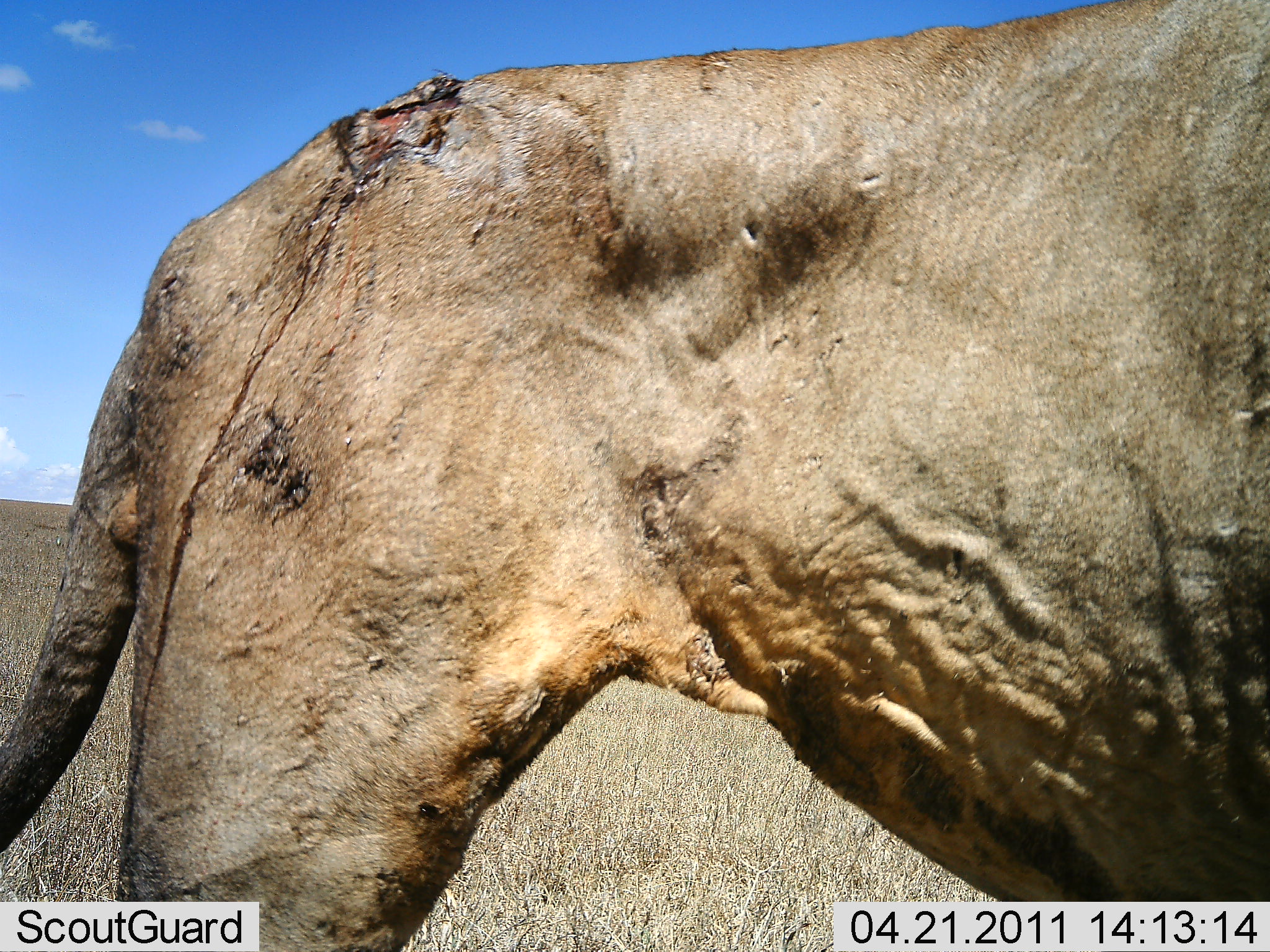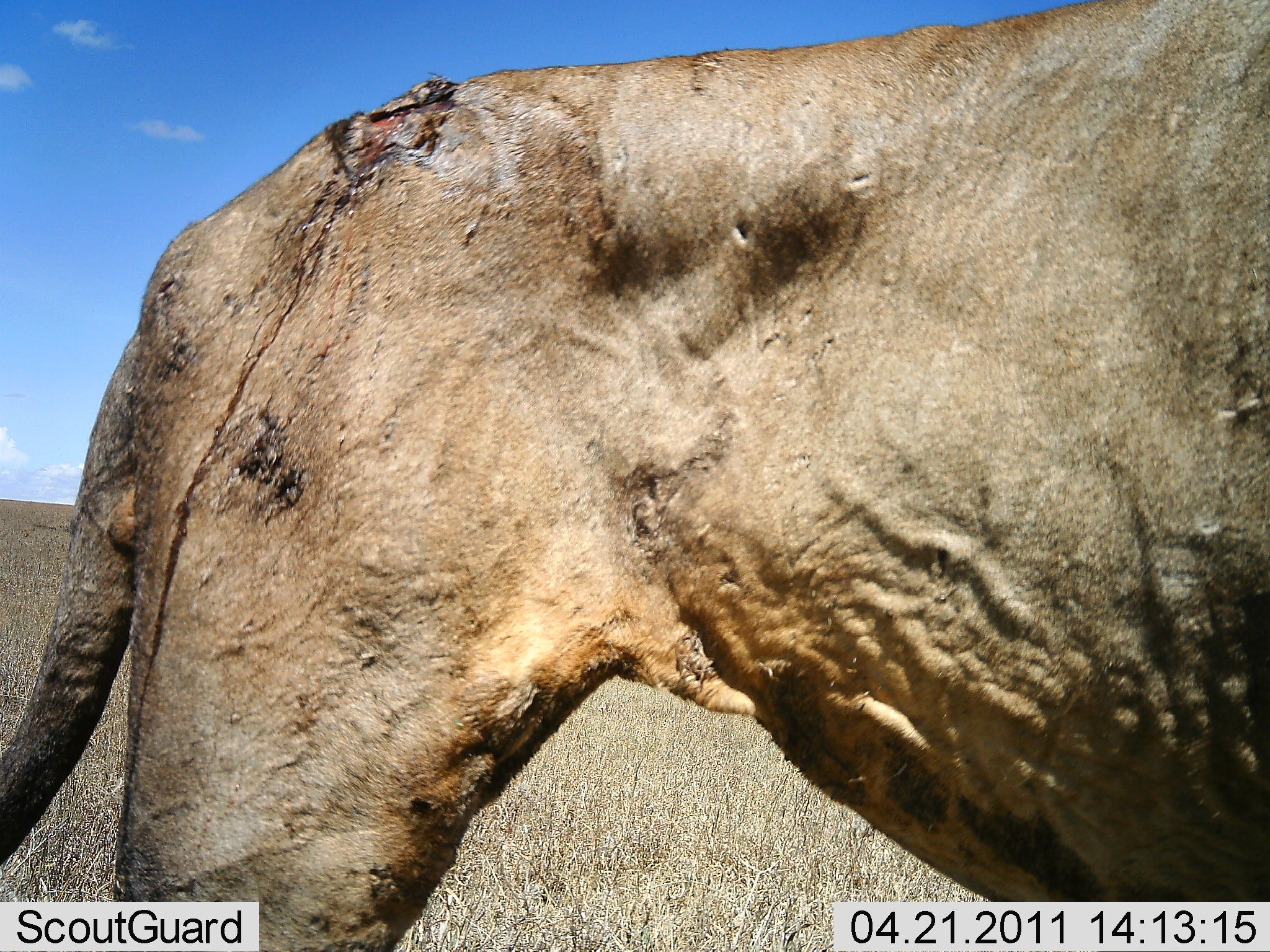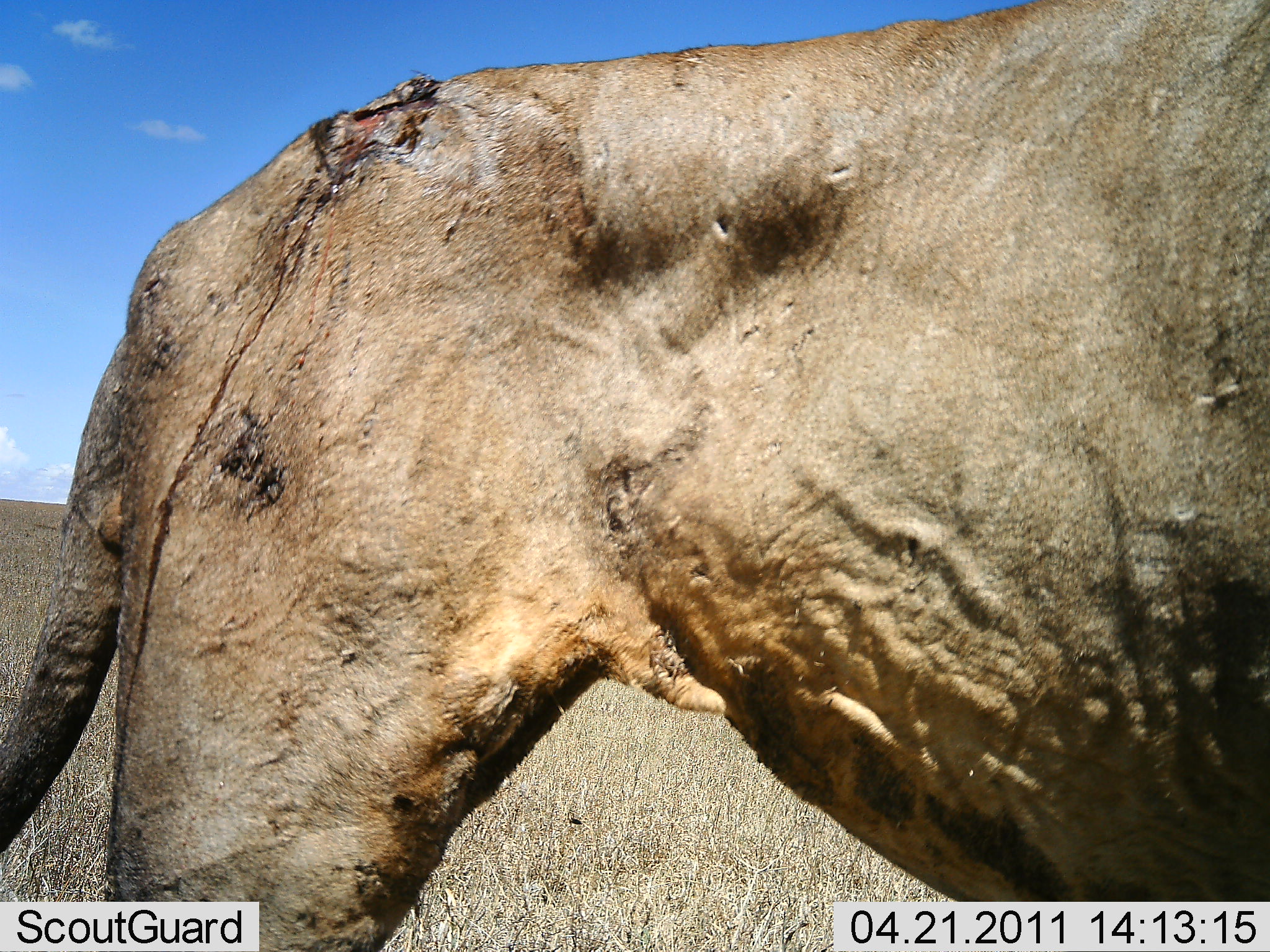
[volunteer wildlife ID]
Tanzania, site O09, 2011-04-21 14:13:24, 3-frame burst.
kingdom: Animalia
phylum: Chordata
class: Mammalia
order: Carnivora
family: Felidae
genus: Panthera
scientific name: Panthera leo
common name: lion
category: lionmale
Lionmale (lion) (Panthera leo), count 1. Behavior (volunteer vote fractions): standing 83%, resting 0%, moving 17%, interacting 0%. Young present (vote fraction): 0%. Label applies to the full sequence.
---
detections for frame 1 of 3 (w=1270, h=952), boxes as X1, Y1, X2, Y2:
animal: 0, 2, 1270, 951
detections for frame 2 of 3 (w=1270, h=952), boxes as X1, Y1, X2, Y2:
animal: 0, 0, 1270, 950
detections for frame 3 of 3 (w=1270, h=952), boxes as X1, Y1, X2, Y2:
animal: 0, 4, 1270, 951